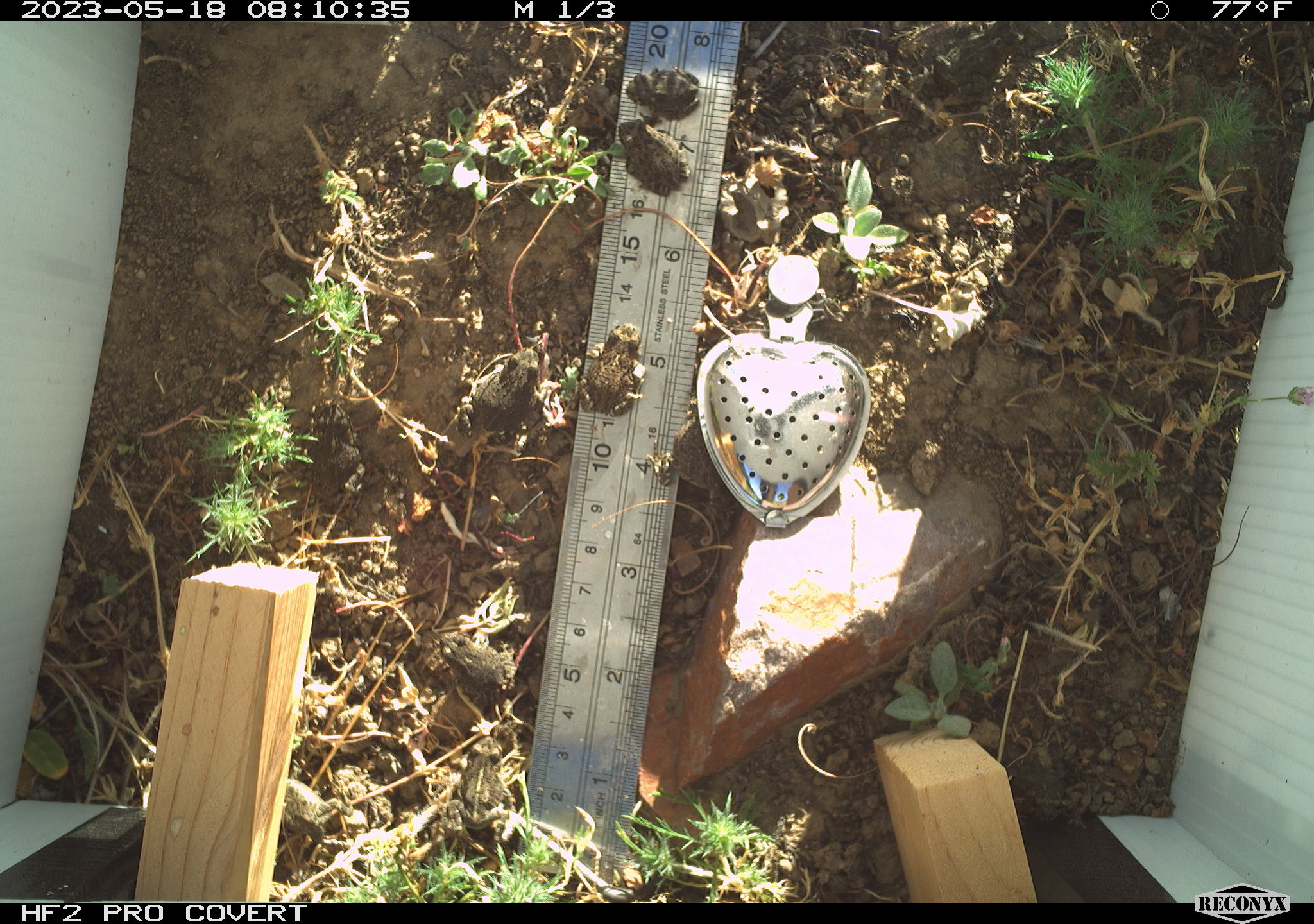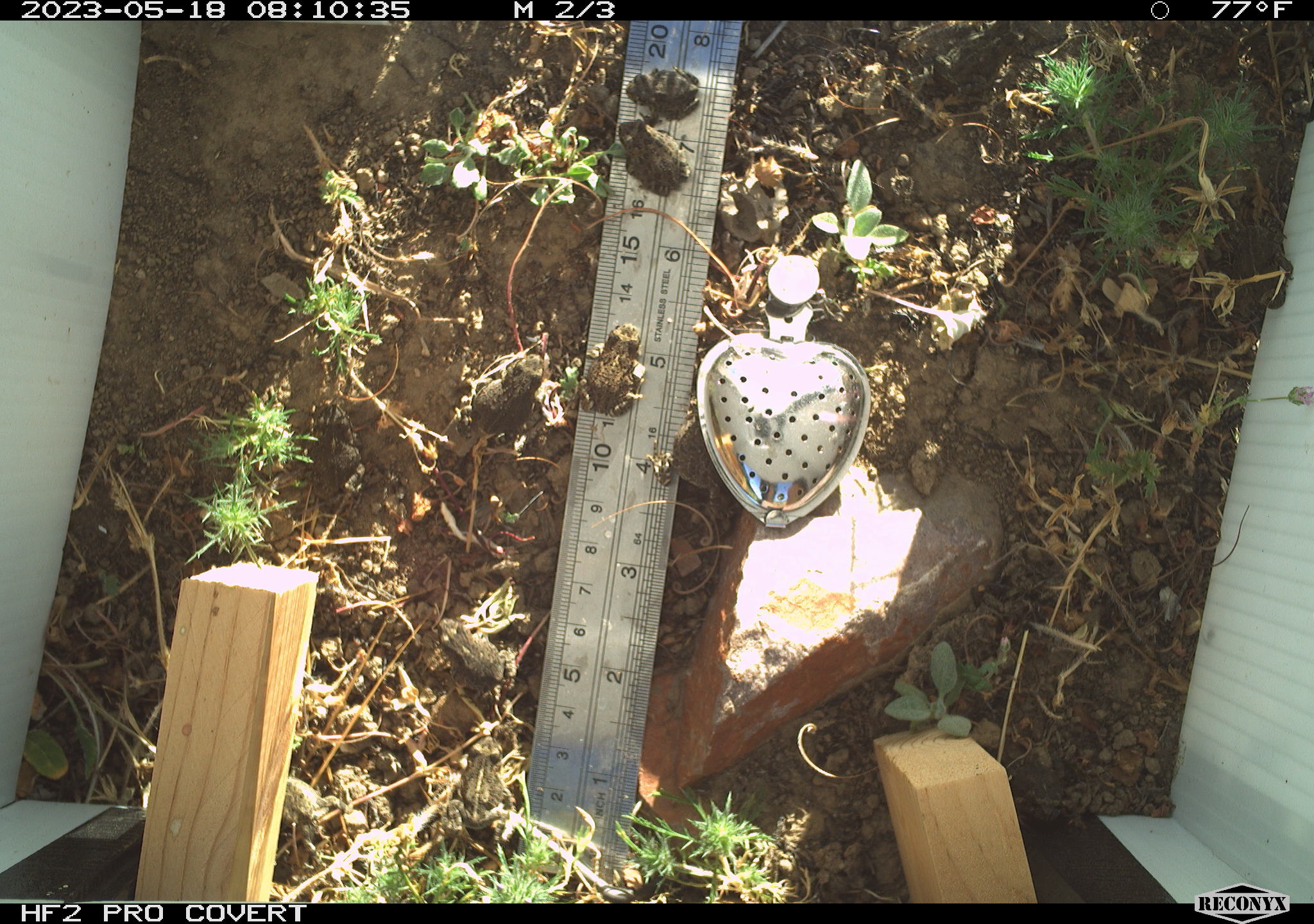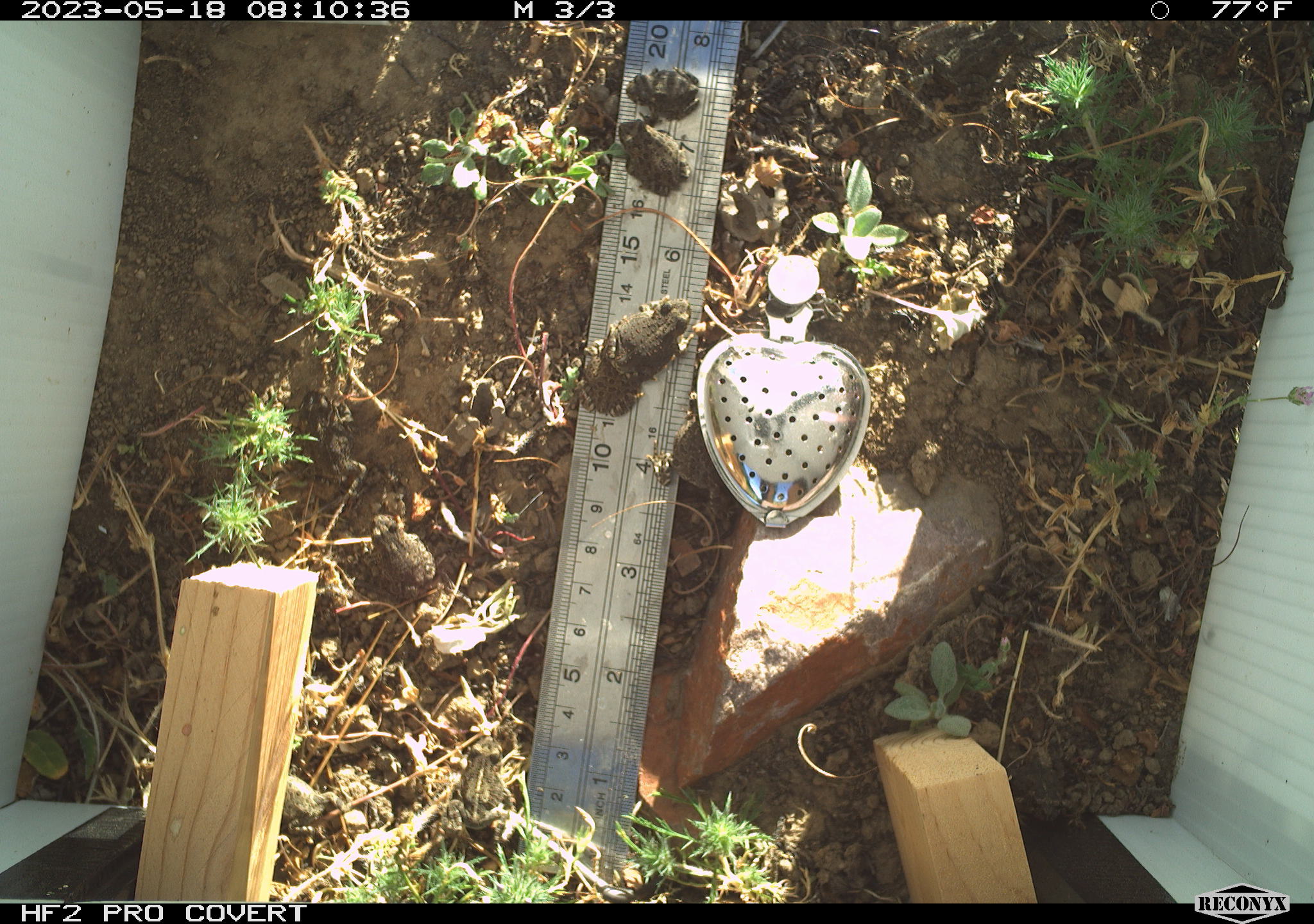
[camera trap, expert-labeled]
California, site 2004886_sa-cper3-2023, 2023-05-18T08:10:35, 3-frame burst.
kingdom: Animalia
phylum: Chordata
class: Amphibia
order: Anura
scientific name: Anura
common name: frogs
Frogs (Anura).